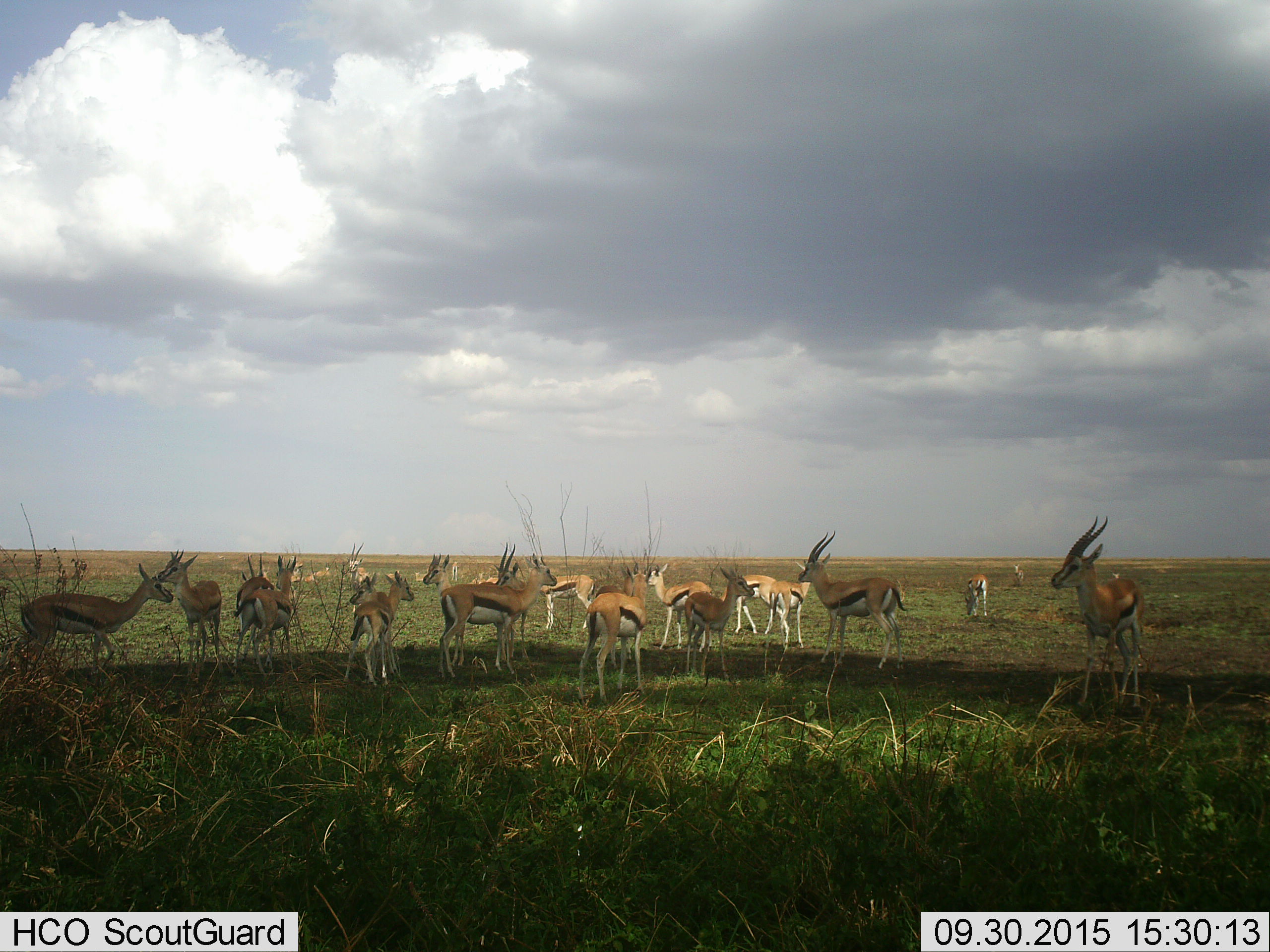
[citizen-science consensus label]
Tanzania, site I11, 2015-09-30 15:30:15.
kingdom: Animalia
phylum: Chordata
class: Mammalia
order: Artiodactyla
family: Bovidae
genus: Eudorcas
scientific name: Eudorcas thomsonii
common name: thomson's gazelle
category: gazellethomsons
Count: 11-50.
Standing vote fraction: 100%.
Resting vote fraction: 22%.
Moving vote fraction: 11%.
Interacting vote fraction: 0%.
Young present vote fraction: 33%.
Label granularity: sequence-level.